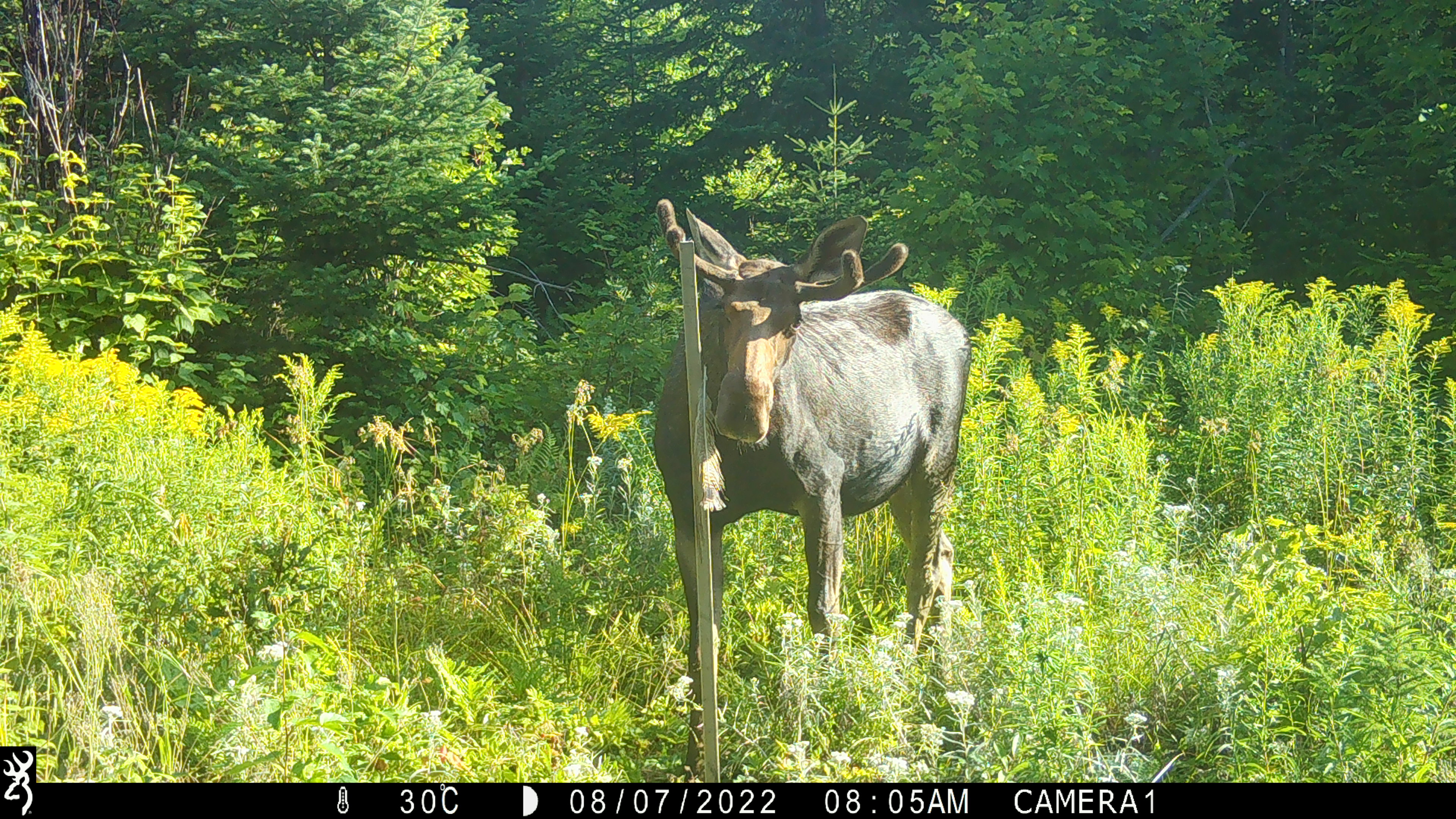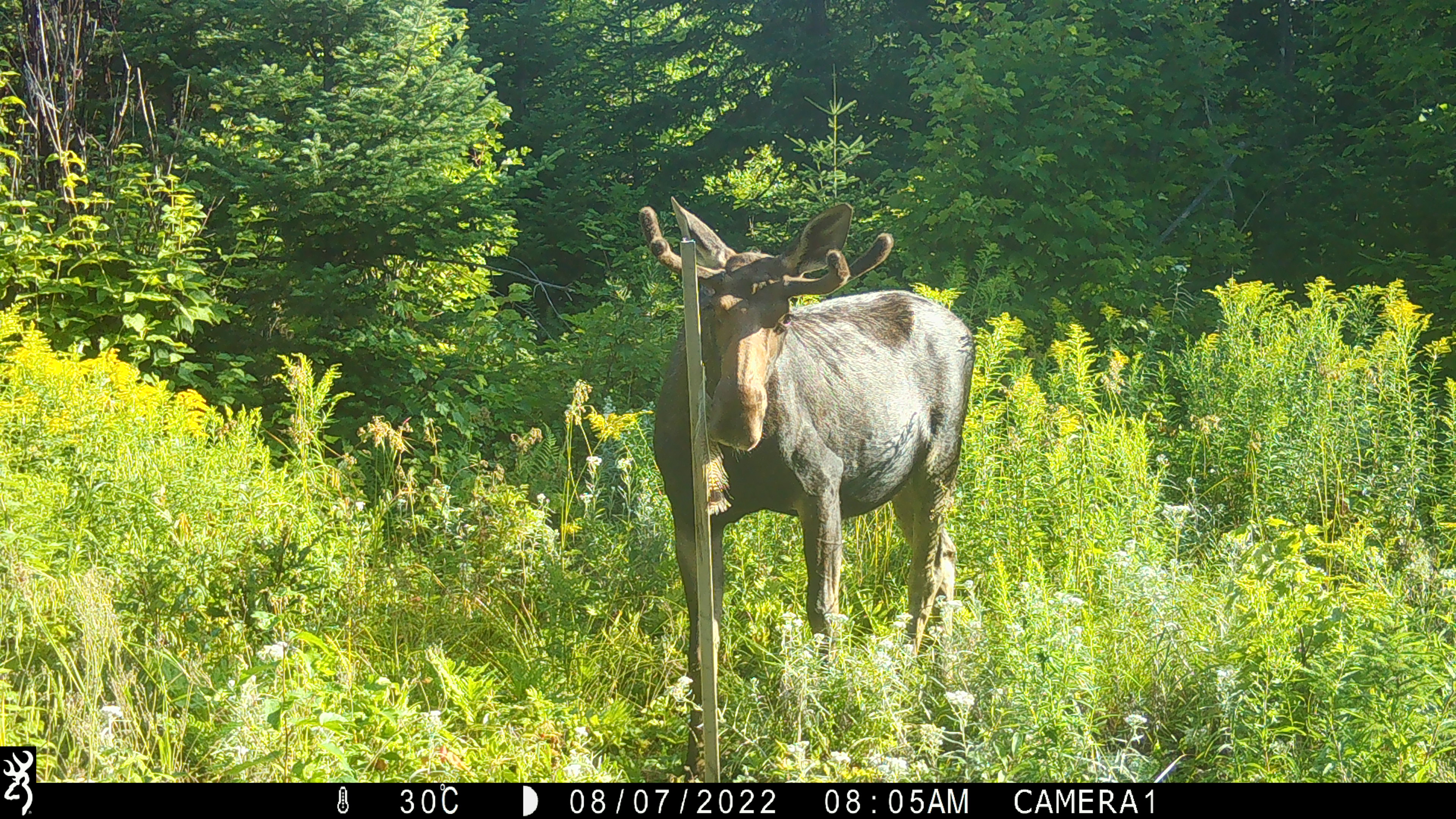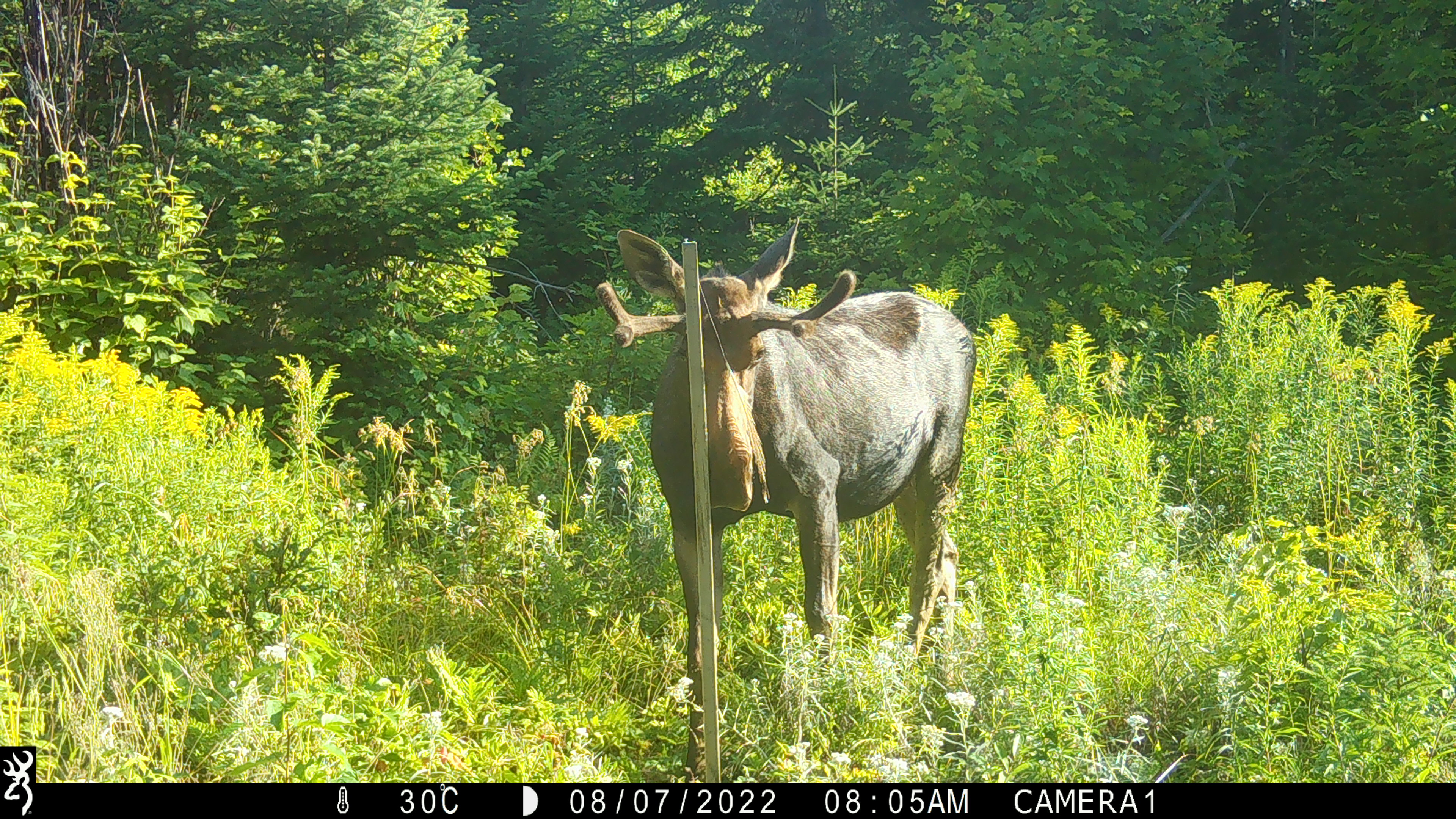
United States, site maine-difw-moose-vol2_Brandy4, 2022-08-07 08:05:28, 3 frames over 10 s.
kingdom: Animalia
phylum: Chordata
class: Mammalia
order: Artiodactyla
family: Cervidae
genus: Alces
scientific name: Alces alces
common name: moose